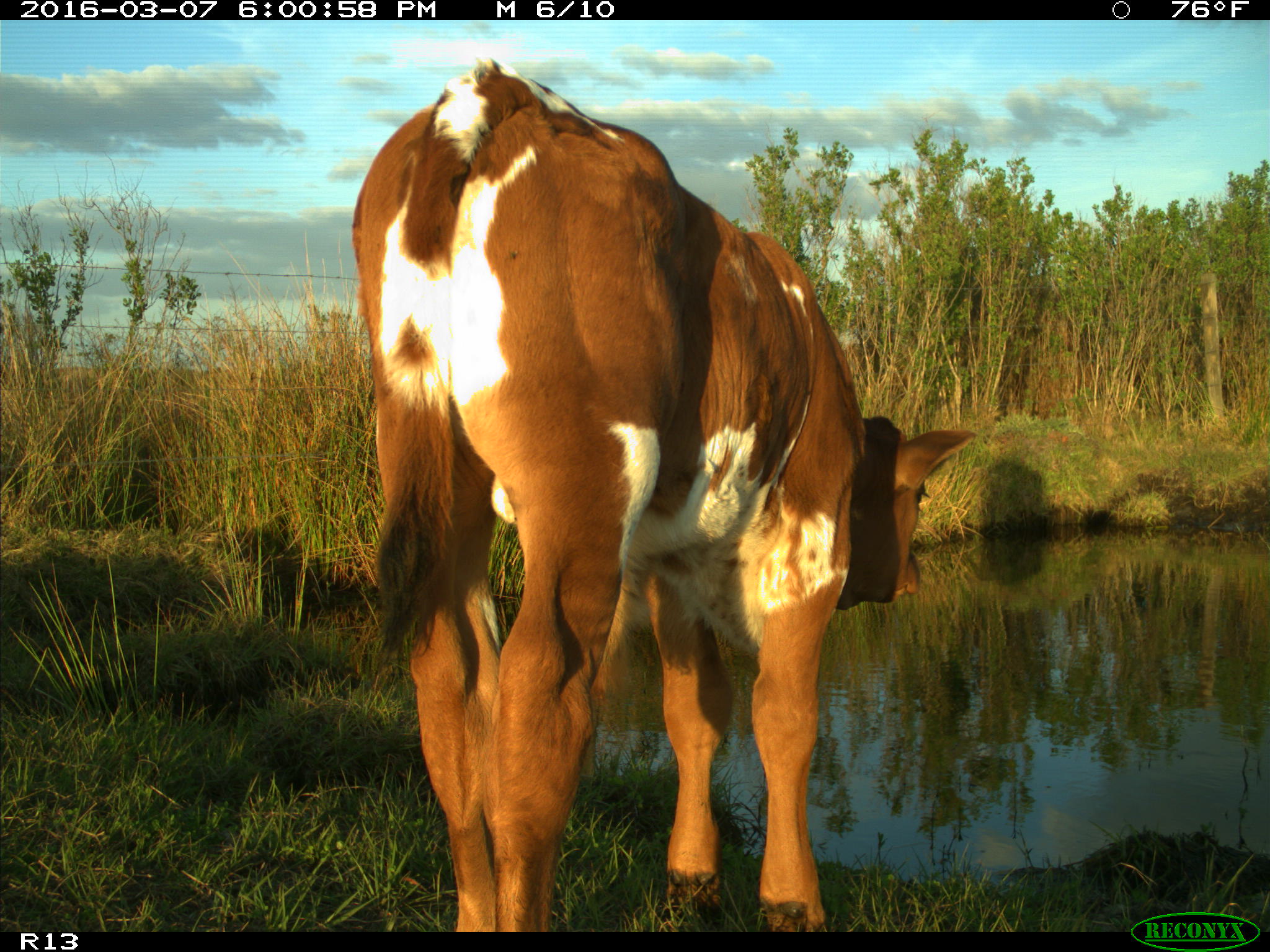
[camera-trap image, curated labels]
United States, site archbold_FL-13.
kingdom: Animalia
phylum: Chordata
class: Mammalia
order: Artiodactyla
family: Bovidae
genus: Bos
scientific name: Bos taurus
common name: domestic cow